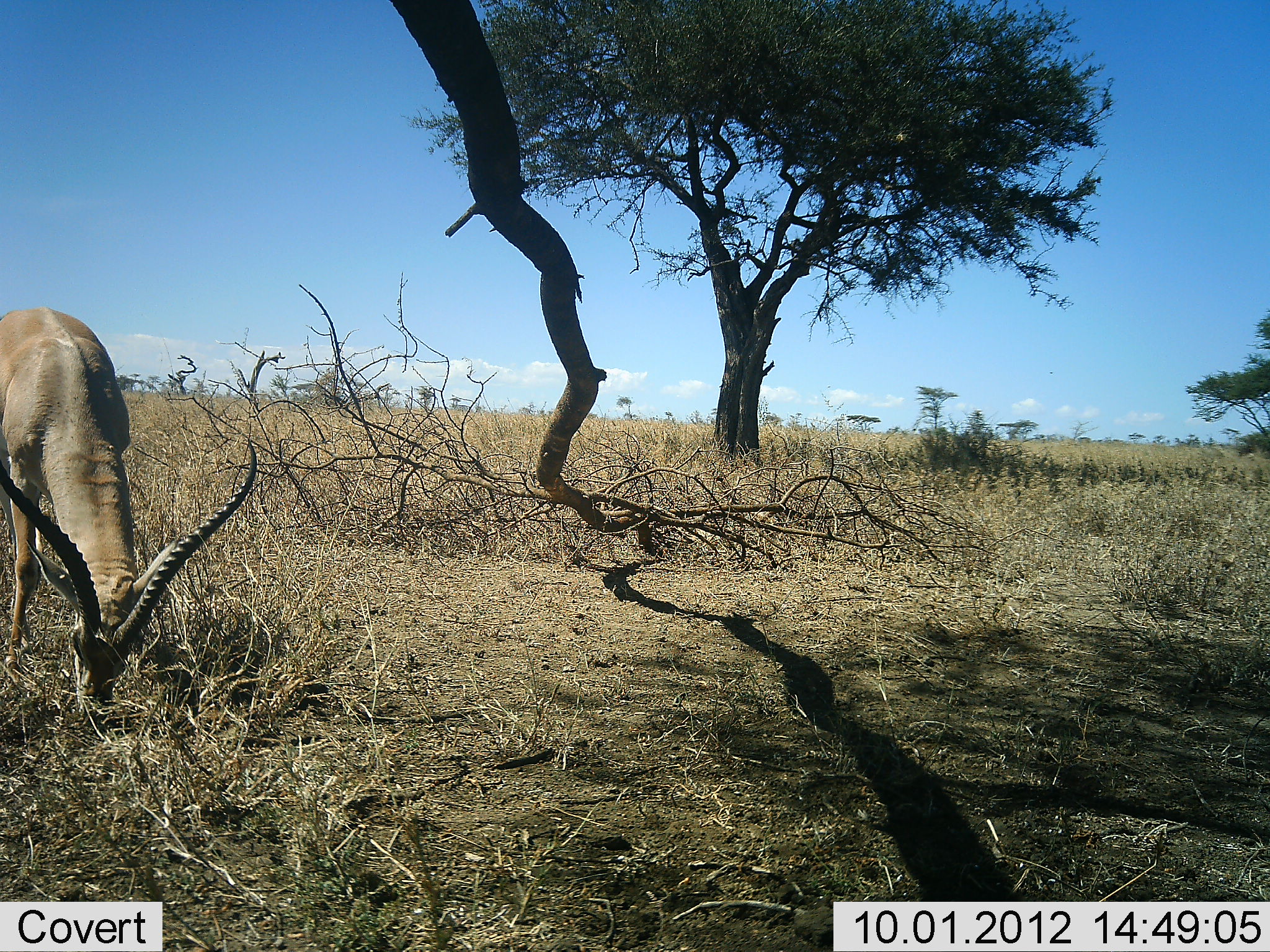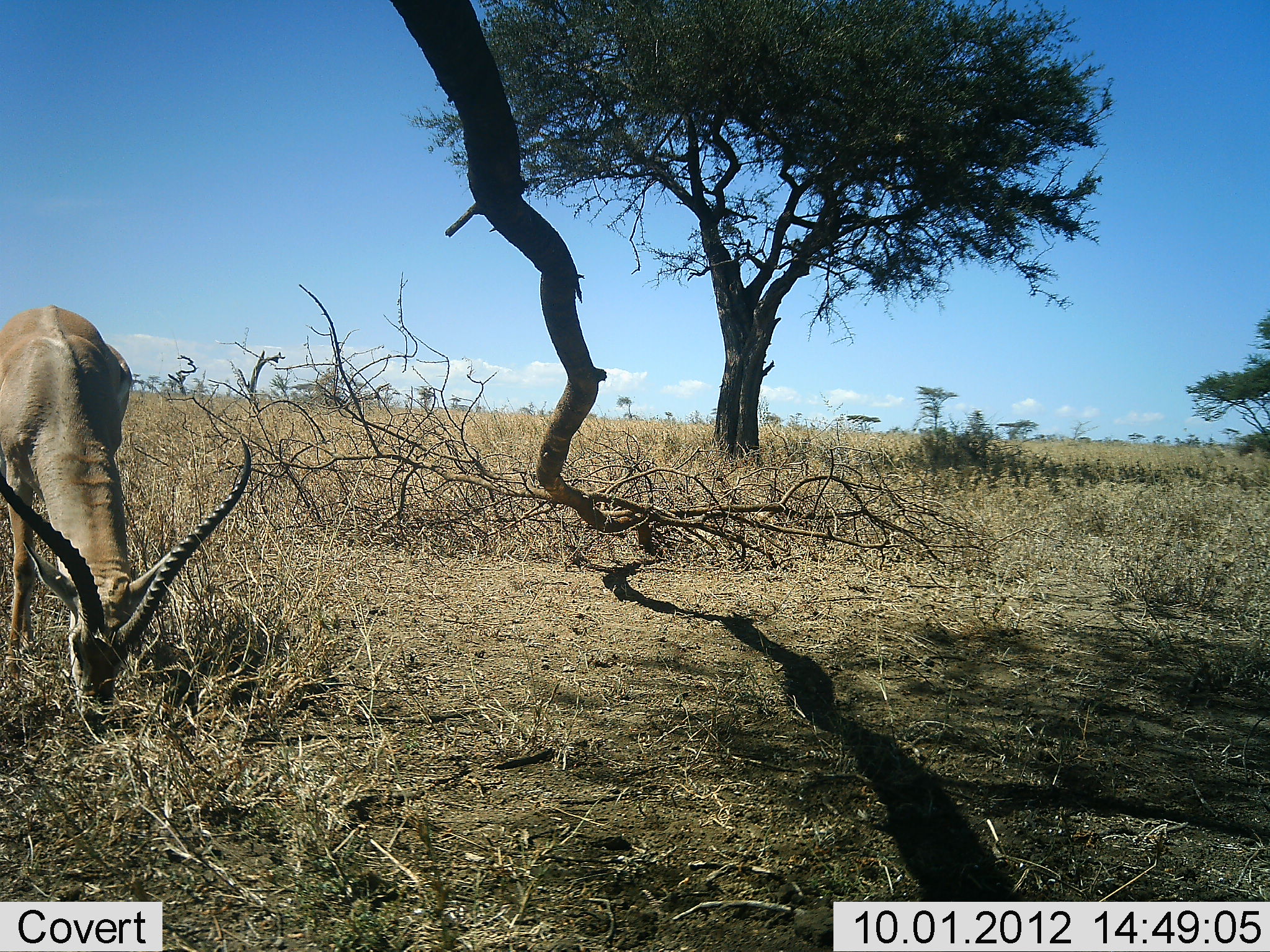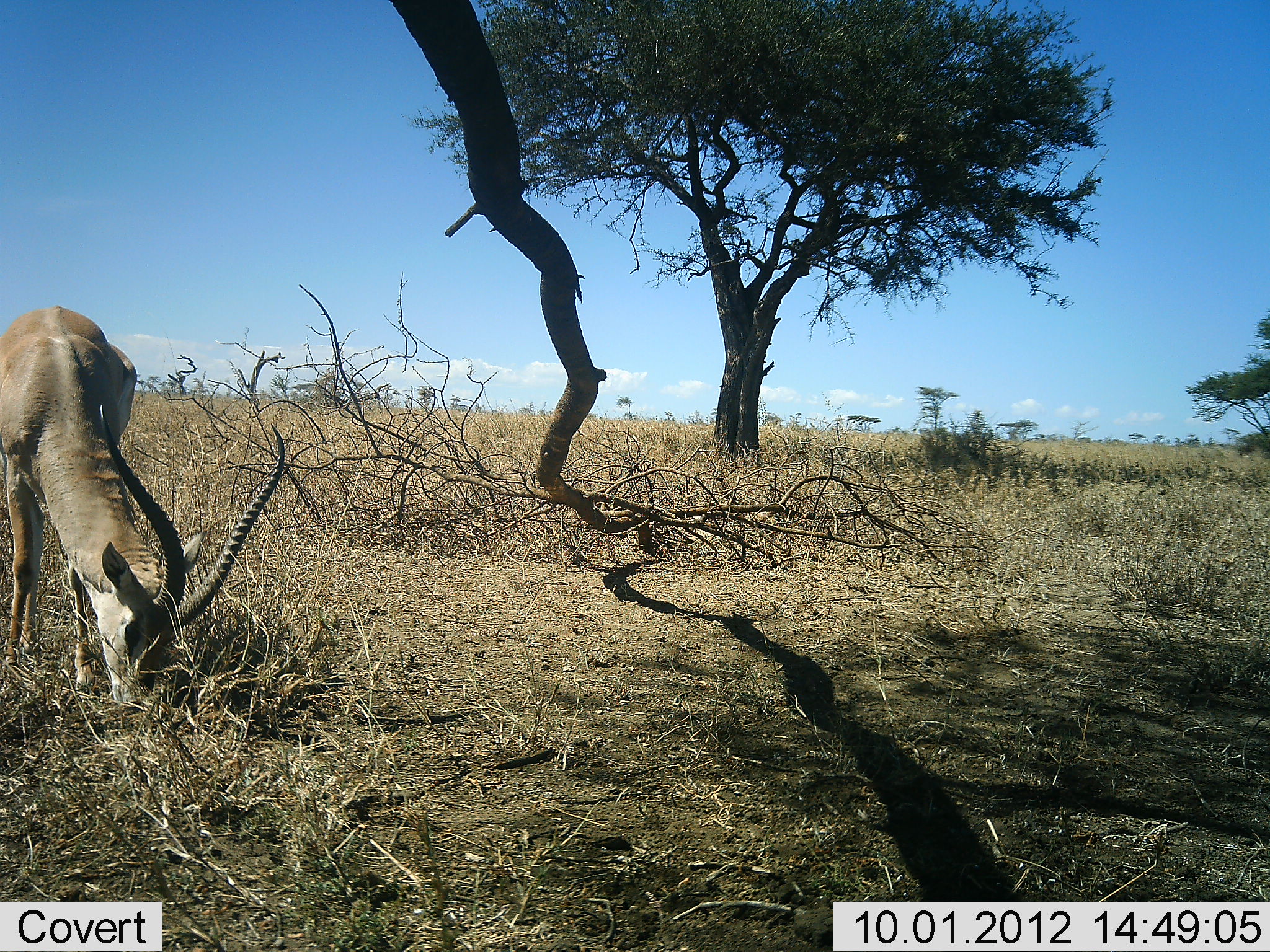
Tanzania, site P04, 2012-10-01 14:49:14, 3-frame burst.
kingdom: Animalia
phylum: Chordata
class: Mammalia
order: Artiodactyla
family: Bovidae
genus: Aepyceros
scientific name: Aepyceros melampus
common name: impala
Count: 1.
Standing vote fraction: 10%.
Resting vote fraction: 0%.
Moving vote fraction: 0%.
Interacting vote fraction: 0%.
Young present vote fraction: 0%.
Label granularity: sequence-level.